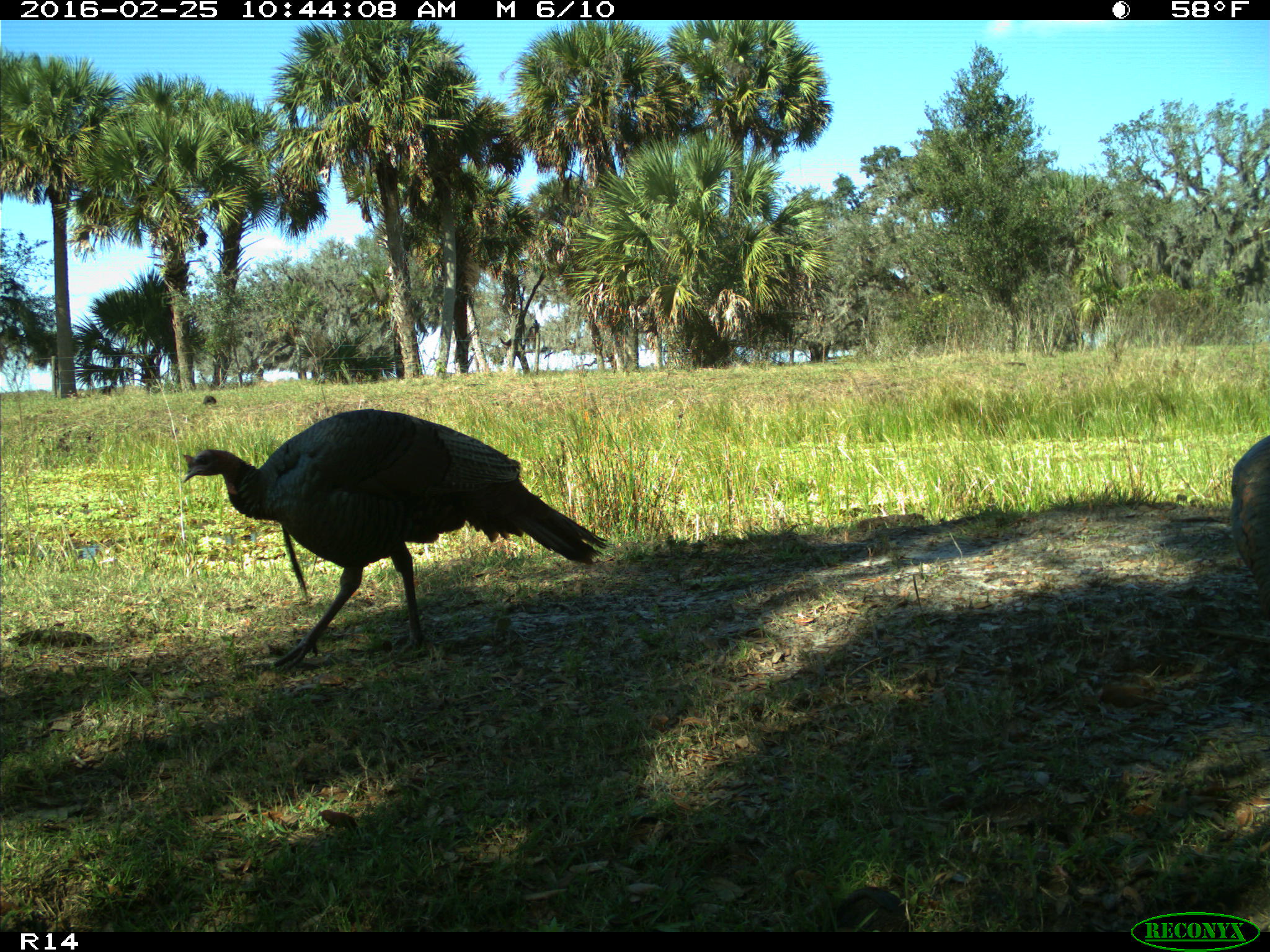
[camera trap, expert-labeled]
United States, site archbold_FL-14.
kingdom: Animalia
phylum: Chordata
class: Aves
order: Galliformes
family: Phasianidae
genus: Meleagris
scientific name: Meleagris gallopavo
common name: wild turkey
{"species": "Meleagris gallopavo (wild turkey)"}